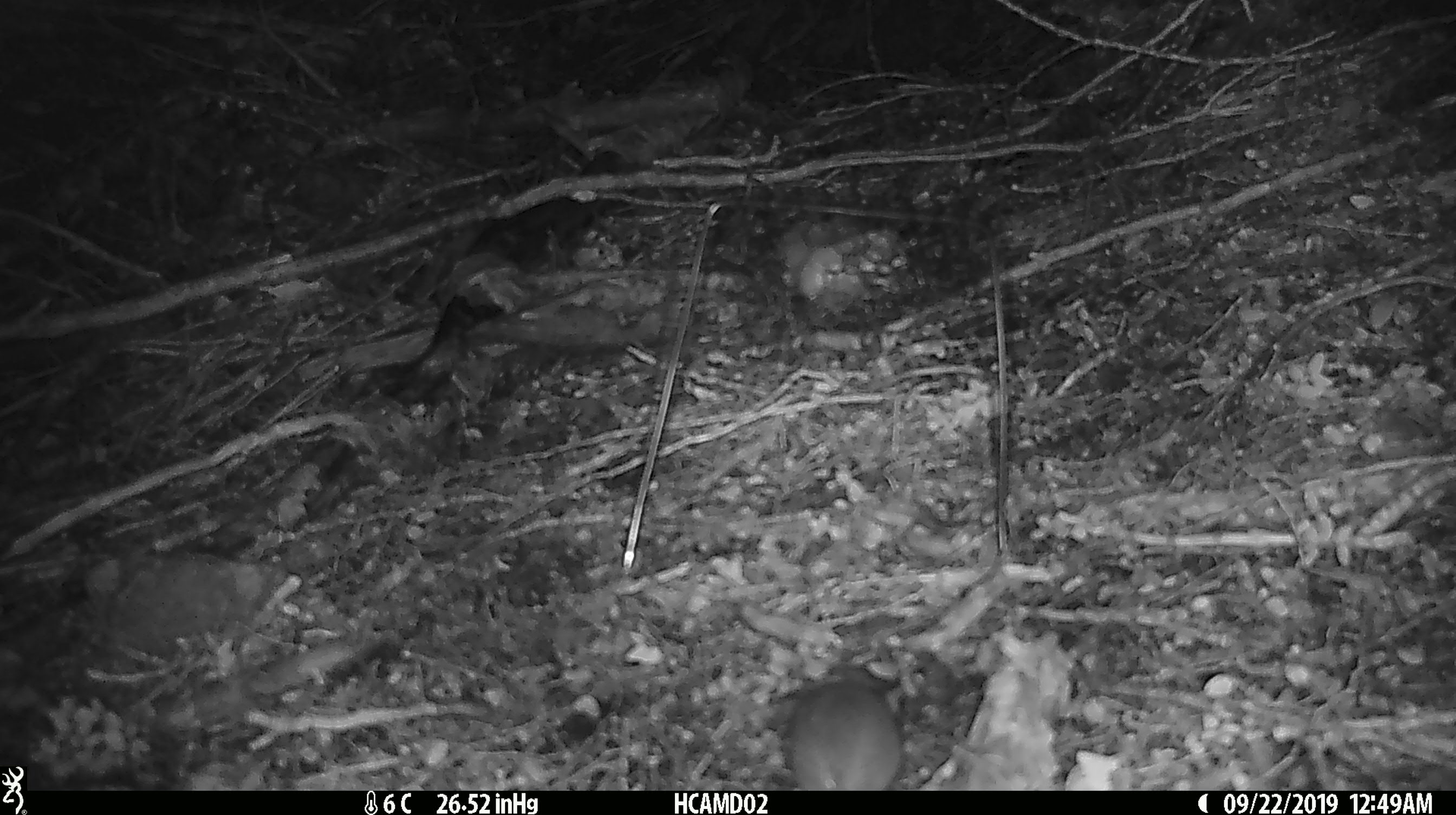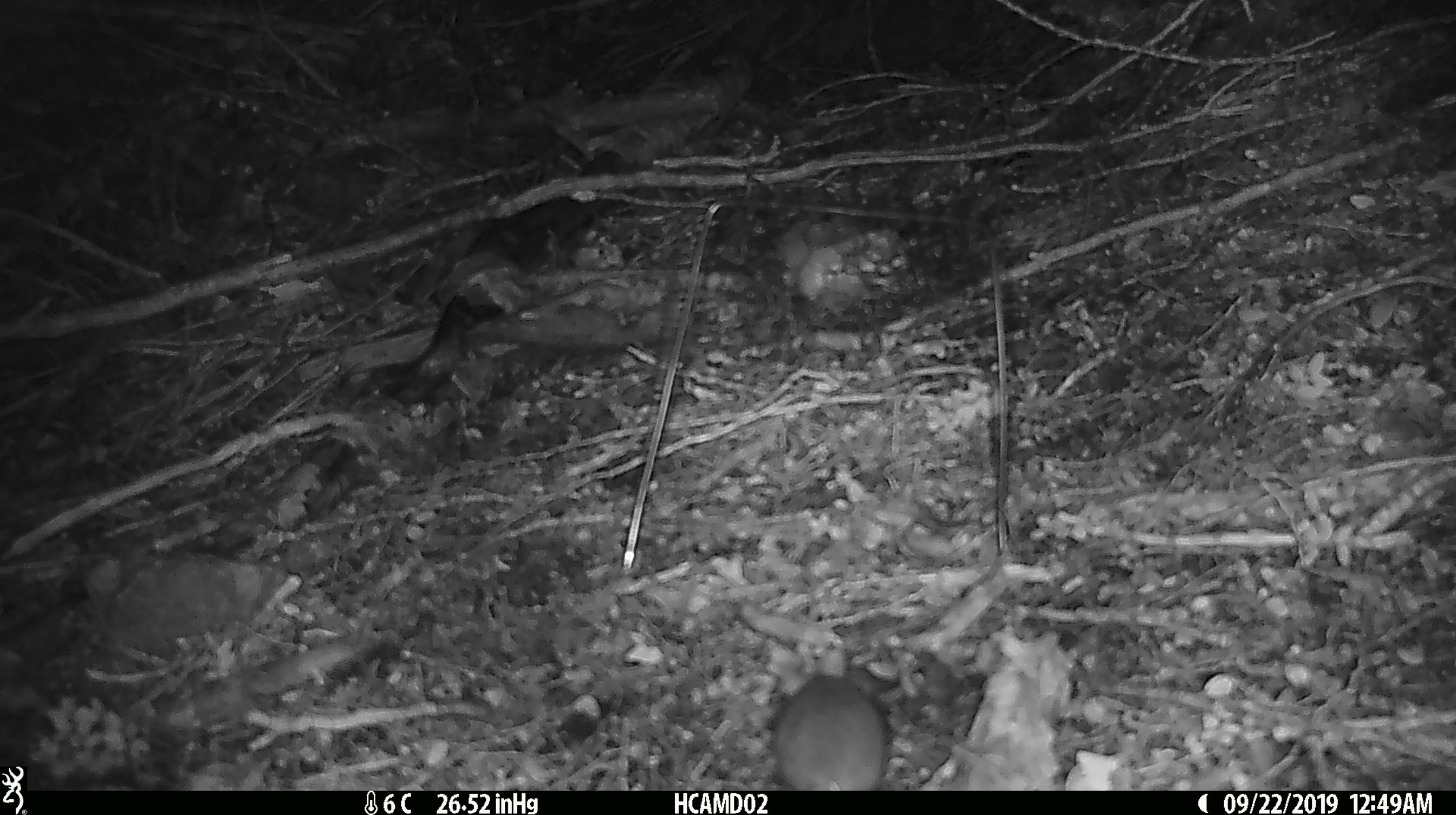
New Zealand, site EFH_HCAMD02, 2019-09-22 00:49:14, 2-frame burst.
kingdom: Animalia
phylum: Chordata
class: Mammalia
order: Rodentia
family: Muridae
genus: Mus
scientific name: Mus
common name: mouse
Mouse (Mus).